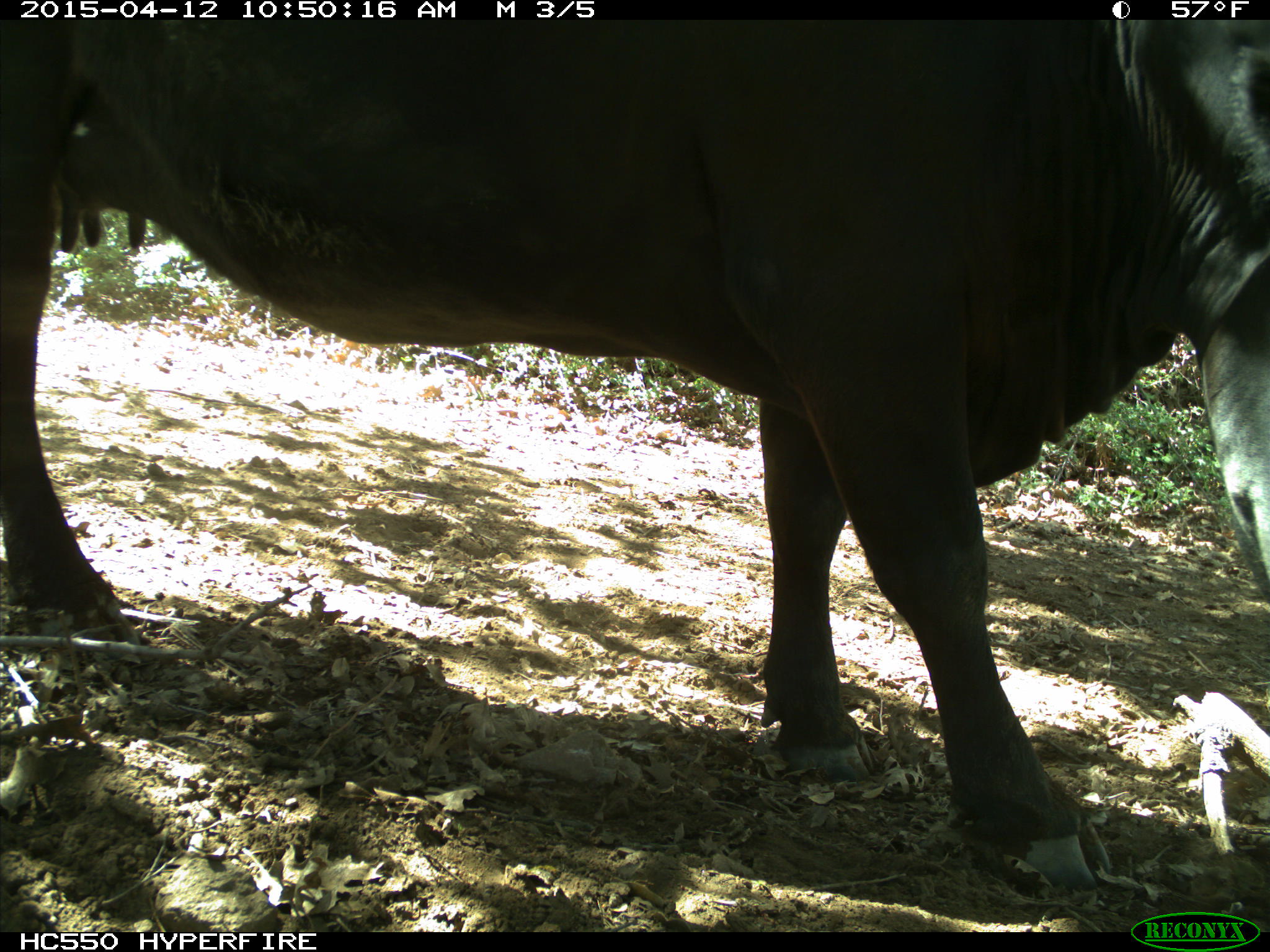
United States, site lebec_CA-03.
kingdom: Animalia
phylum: Chordata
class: Mammalia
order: Artiodactyla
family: Bovidae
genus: Bos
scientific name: Bos taurus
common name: domestic cow